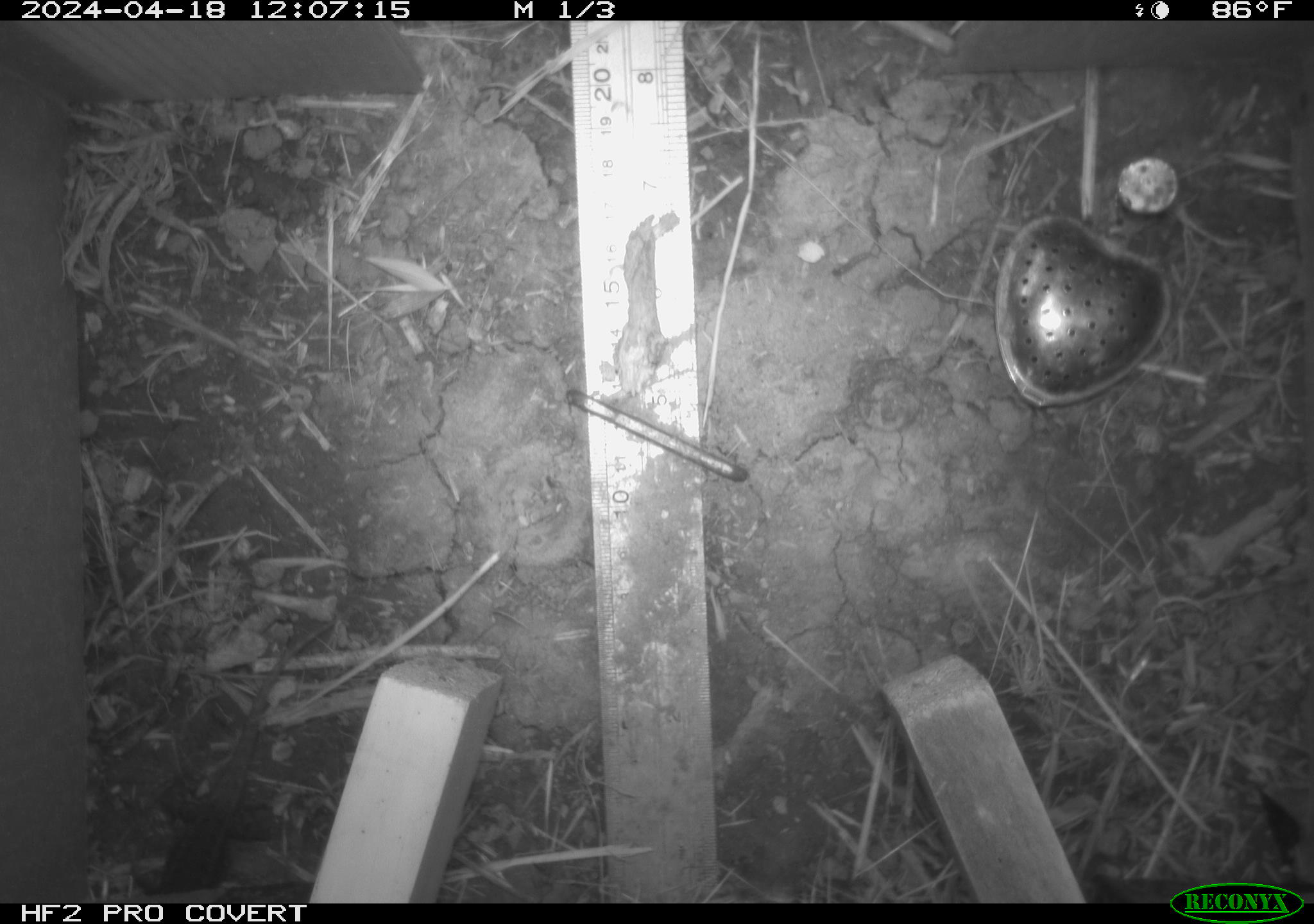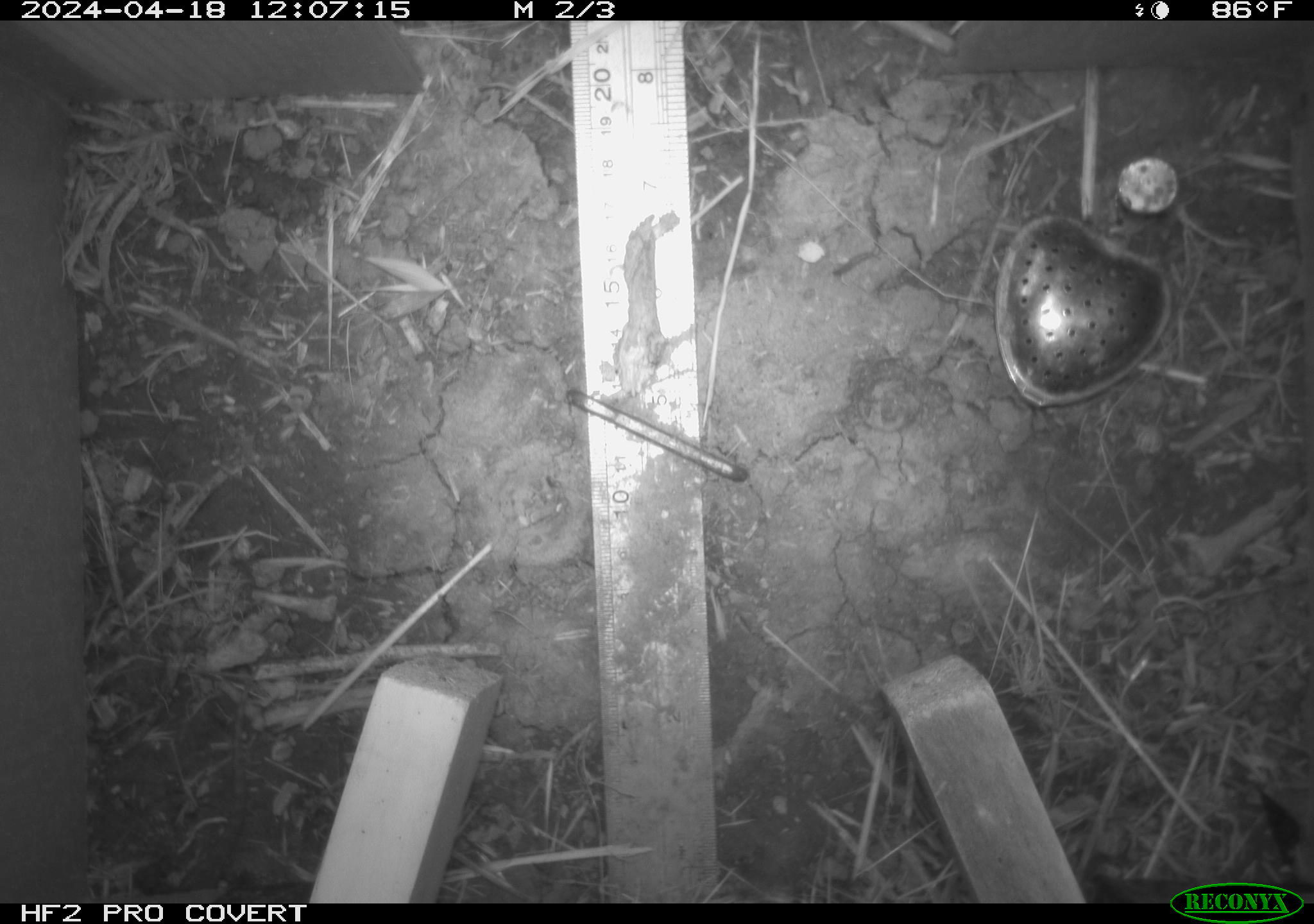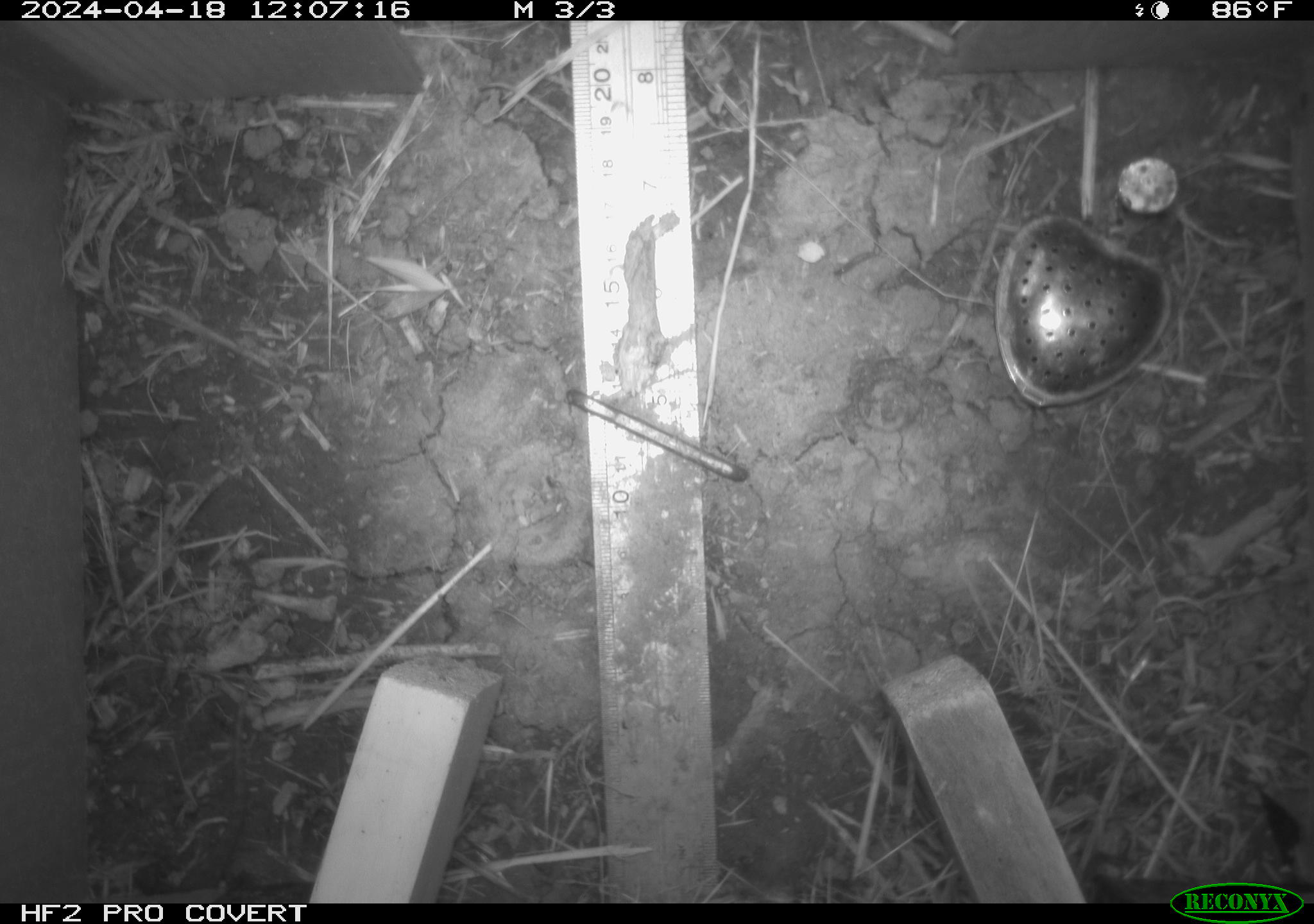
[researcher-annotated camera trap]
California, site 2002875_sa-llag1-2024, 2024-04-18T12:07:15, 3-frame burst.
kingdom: Animalia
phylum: Chordata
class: Reptilia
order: Squamata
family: Phrynosomatidae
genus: Sceloporus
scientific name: Sceloporus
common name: spiny lizards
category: sceloporus species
Sceloporus species (spiny lizards) (Sceloporus).